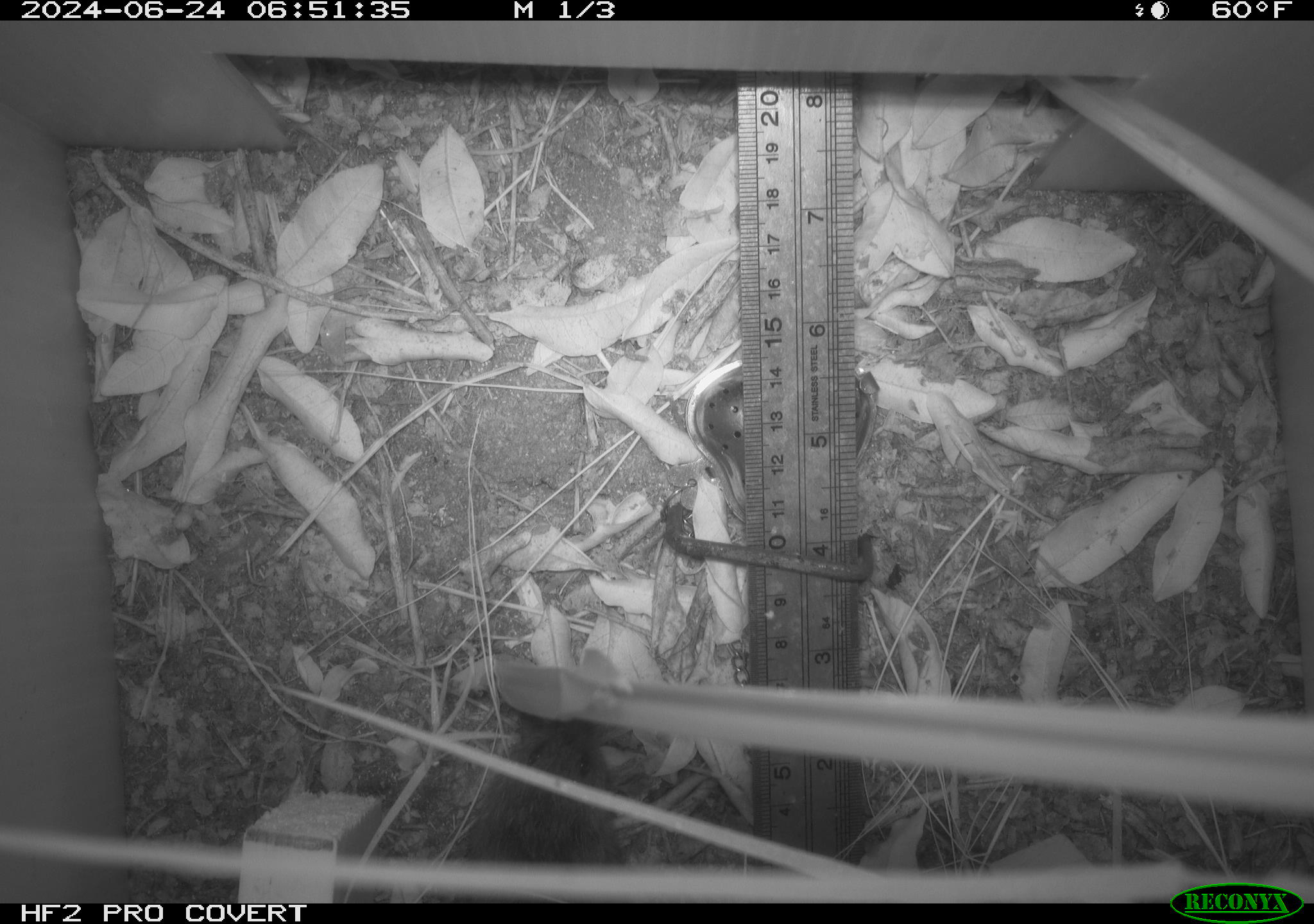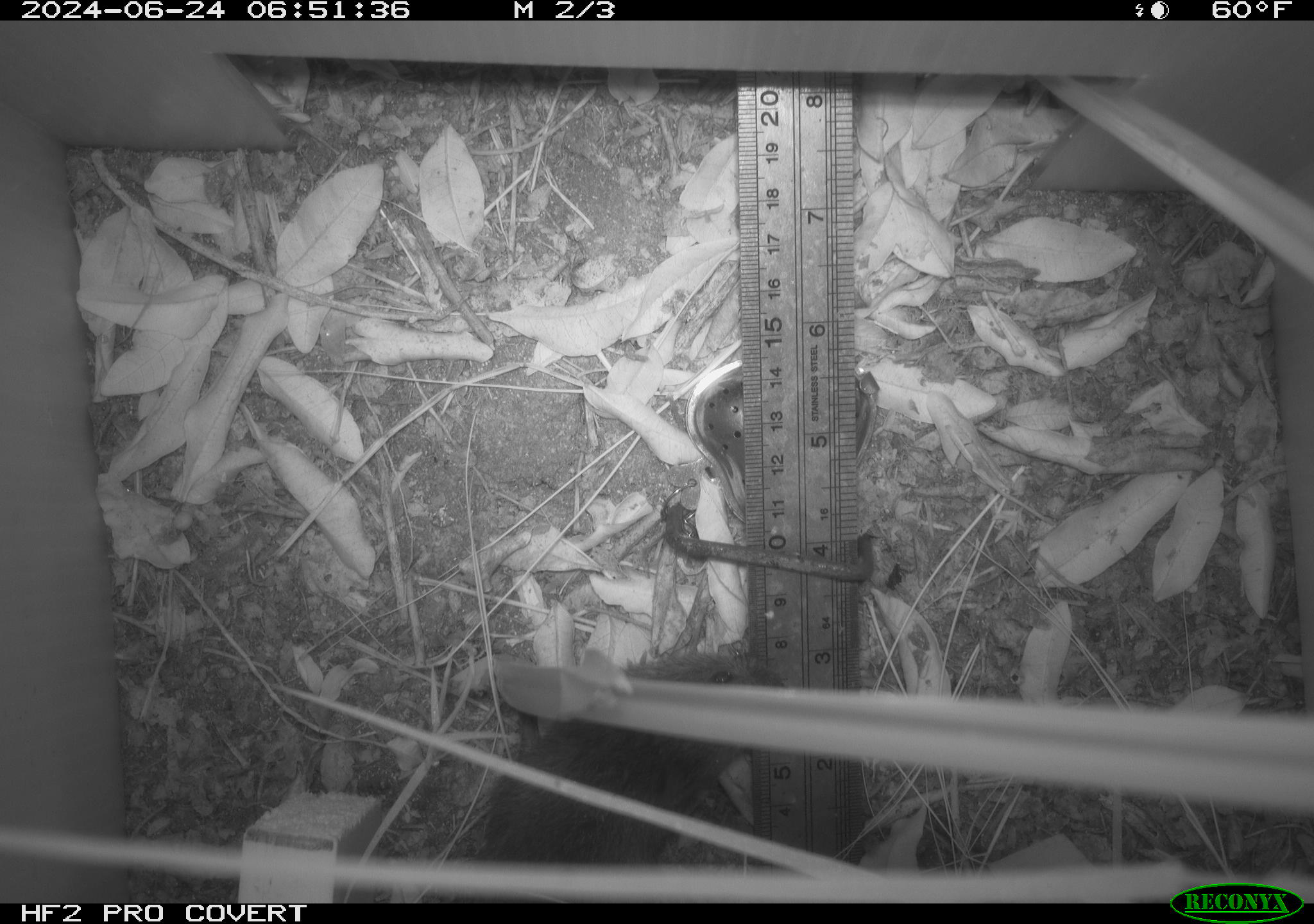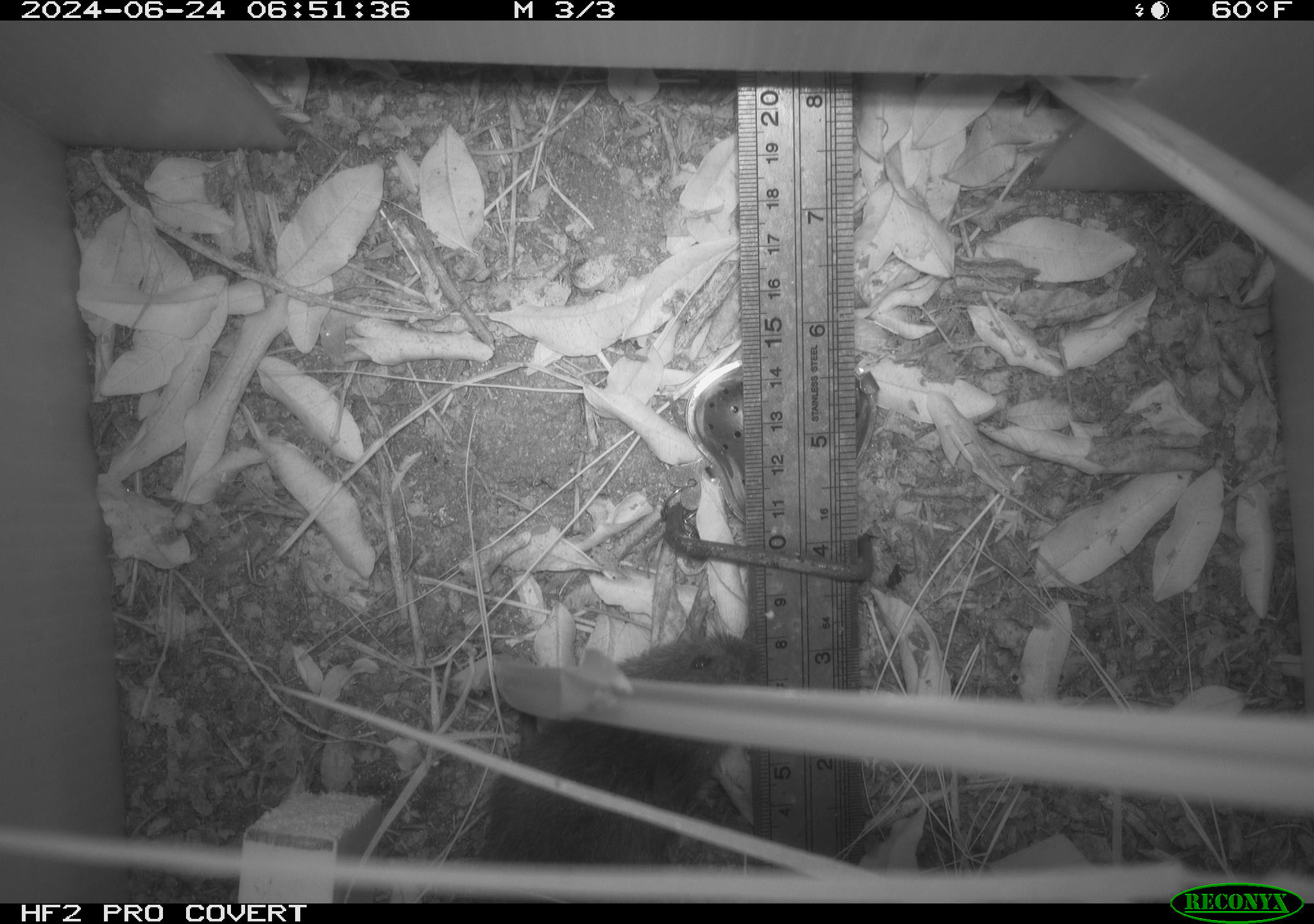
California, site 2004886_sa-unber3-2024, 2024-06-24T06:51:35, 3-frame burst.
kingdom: Animalia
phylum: Chordata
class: Mammalia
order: Rodentia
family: Cricetidae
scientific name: Arvicolinae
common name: voles, lemmings, and muskrats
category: arvicolinae subfamily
Arvicolinae subfamily (voles, lemmings, and muskrats) (Arvicolinae).